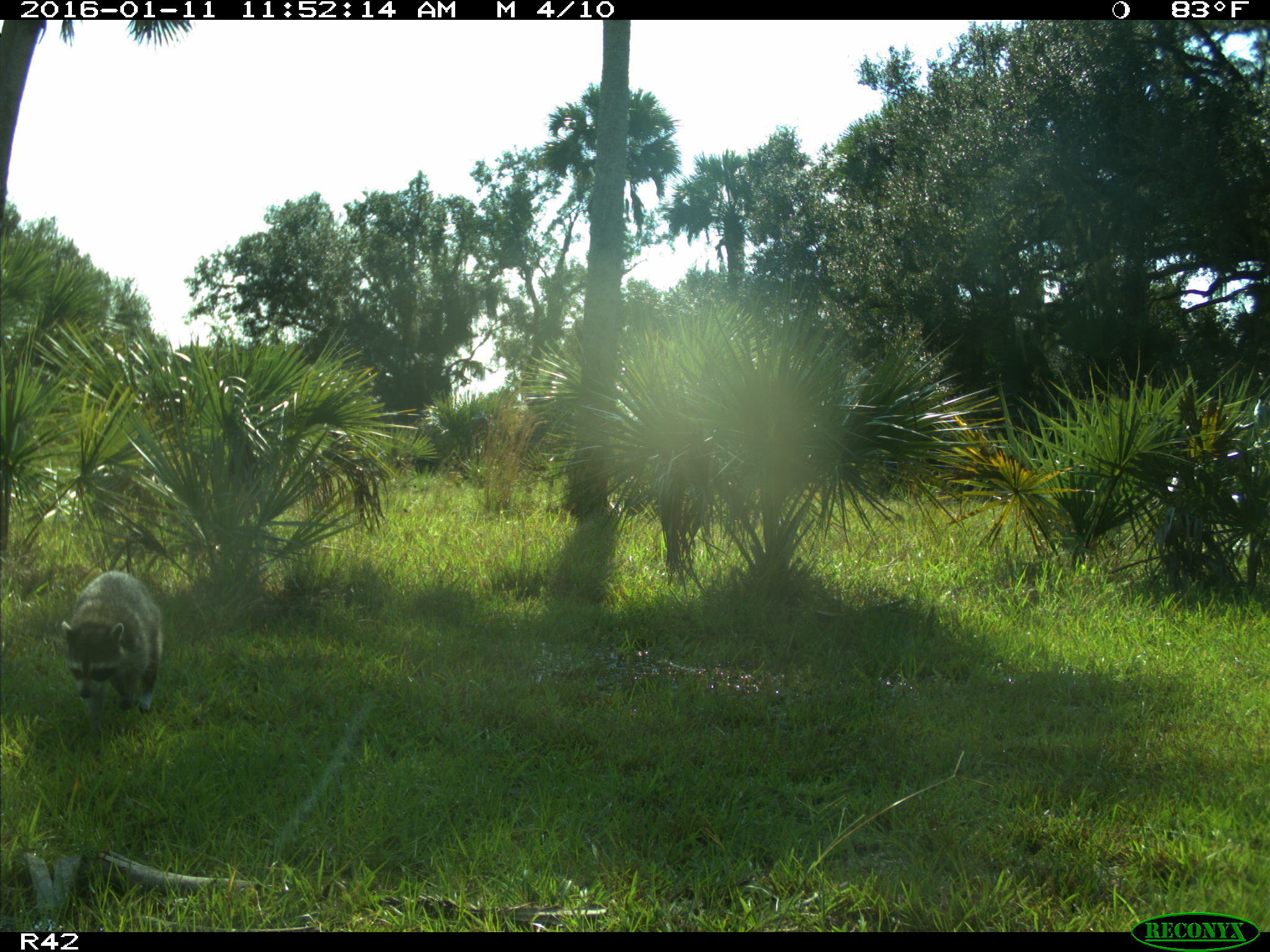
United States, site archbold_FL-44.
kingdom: Animalia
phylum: Chordata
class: Mammalia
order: Carnivora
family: Procyonidae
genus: Procyon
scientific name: Procyon lotor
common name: common raccoon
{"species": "Procyon lotor (common raccoon)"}